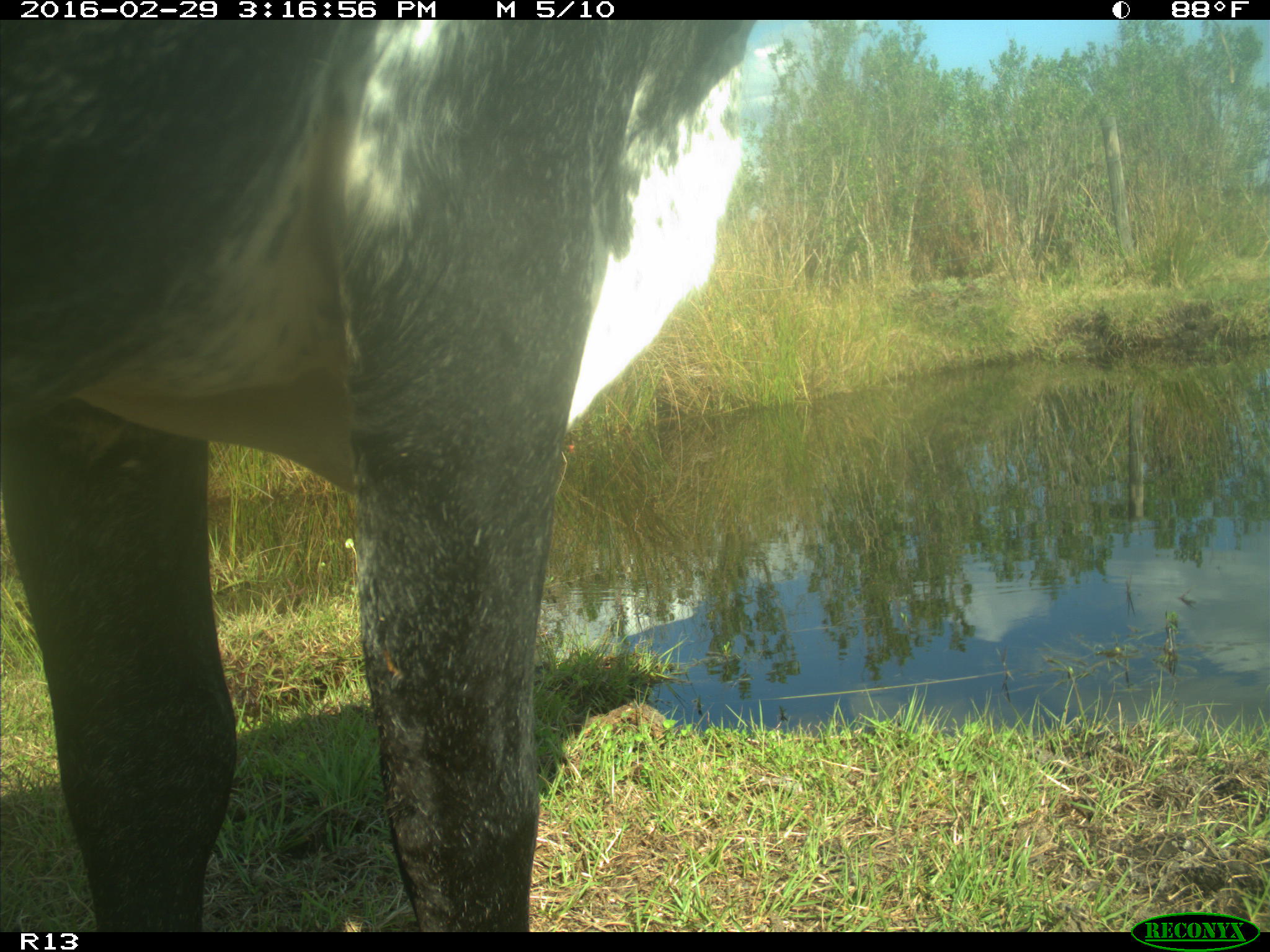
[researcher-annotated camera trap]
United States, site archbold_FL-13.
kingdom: Animalia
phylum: Chordata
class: Mammalia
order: Artiodactyla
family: Bovidae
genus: Bos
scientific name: Bos taurus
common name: domestic cow